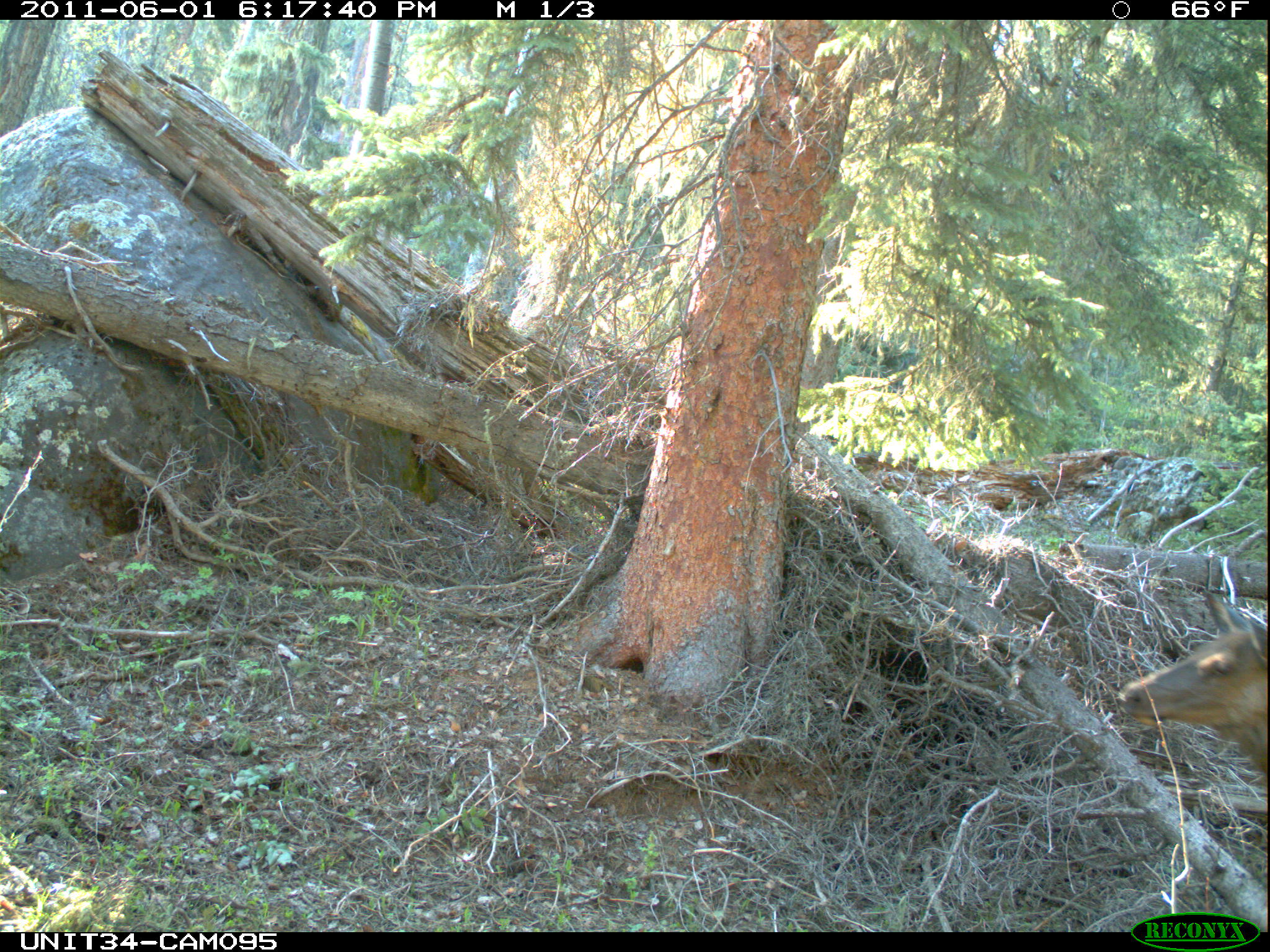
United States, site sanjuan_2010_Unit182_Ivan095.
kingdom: Animalia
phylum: Chordata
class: Mammalia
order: Artiodactyla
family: Cervidae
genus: Cervus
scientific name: Cervus elaphus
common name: red deer